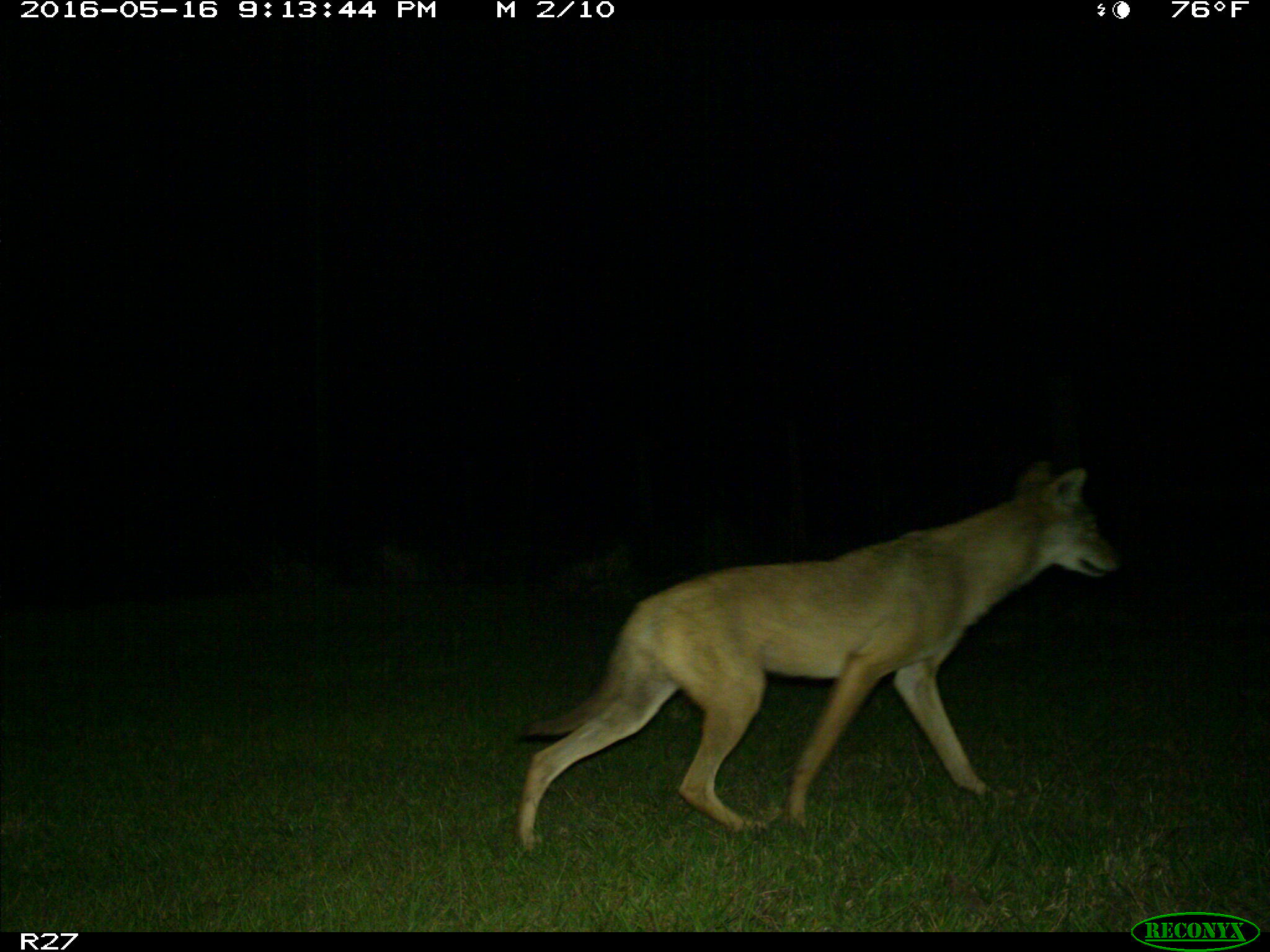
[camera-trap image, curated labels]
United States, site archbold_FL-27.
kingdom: Animalia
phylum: Chordata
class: Mammalia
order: Carnivora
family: Canidae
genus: Canis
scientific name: Canis latrans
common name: coyote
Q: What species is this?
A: Canis latrans (coyote).